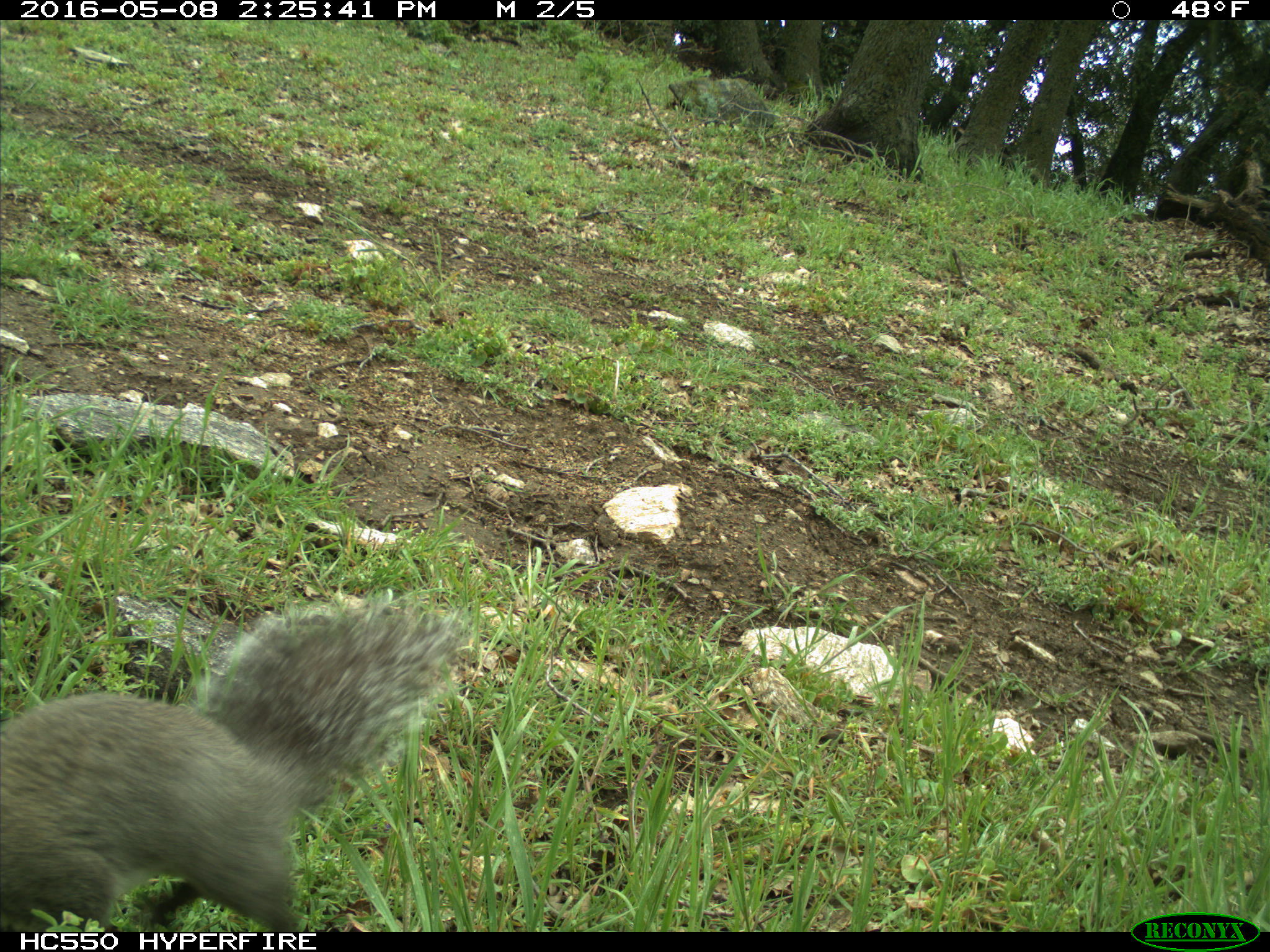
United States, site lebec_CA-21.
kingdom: Animalia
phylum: Chordata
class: Mammalia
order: Rodentia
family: Sciuridae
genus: Sciurus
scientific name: Sciurus carolinensis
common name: eastern gray squirrel